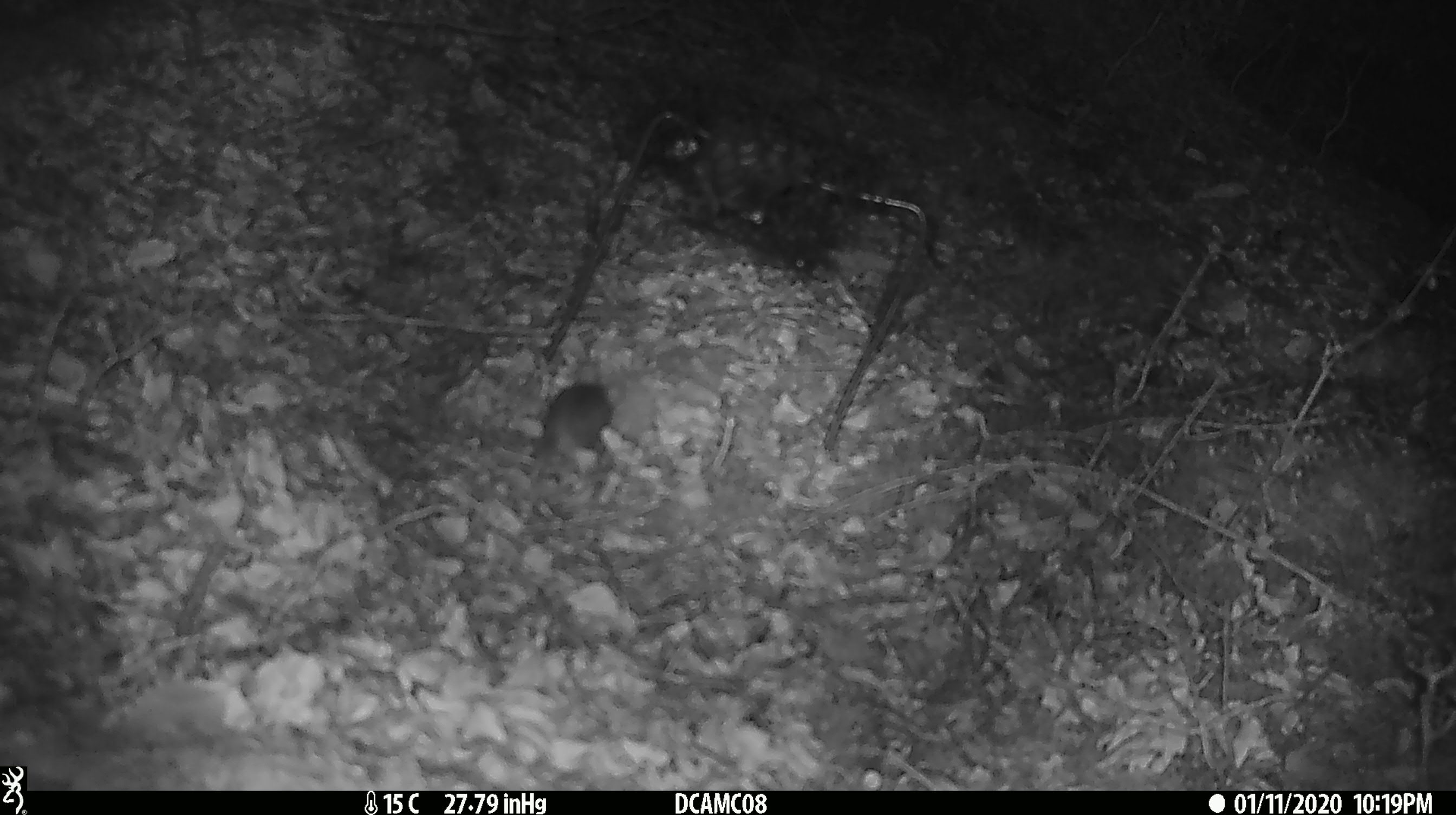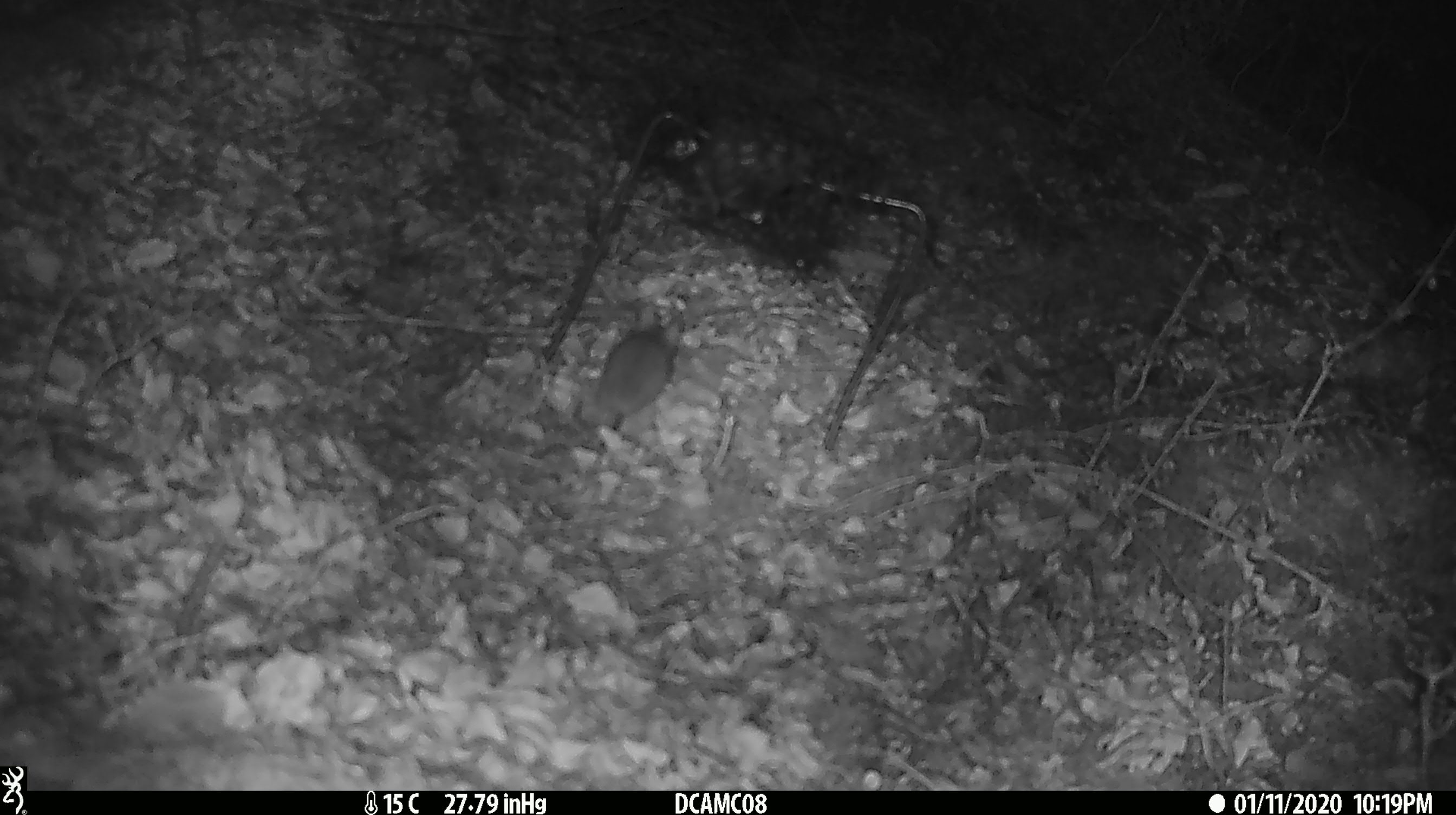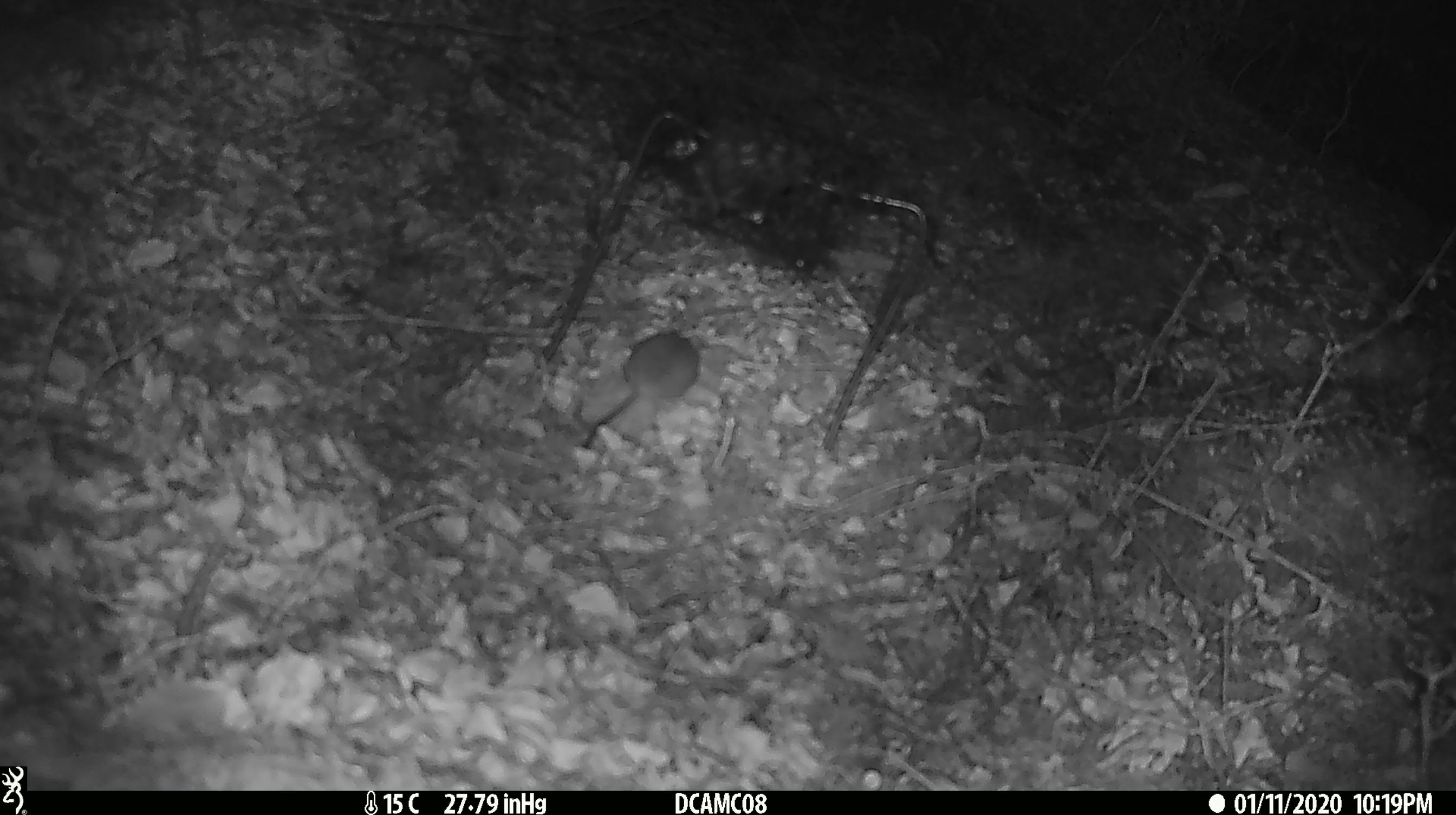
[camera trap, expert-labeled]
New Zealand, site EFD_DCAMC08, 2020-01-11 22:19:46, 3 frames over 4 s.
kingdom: Animalia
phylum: Chordata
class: Mammalia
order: Rodentia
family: Muridae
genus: Mus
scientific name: Mus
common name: mouse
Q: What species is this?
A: Mouse (Mus).